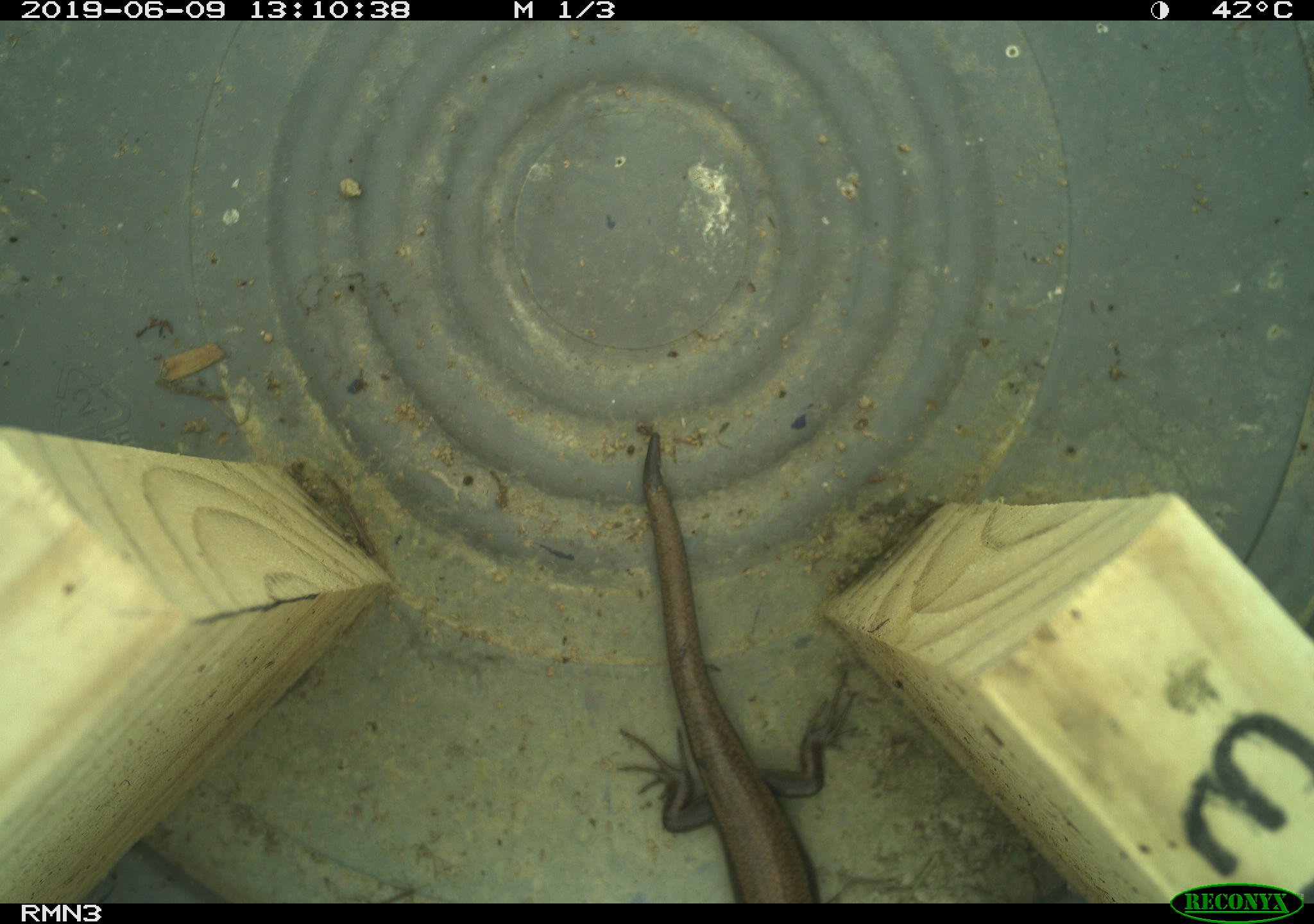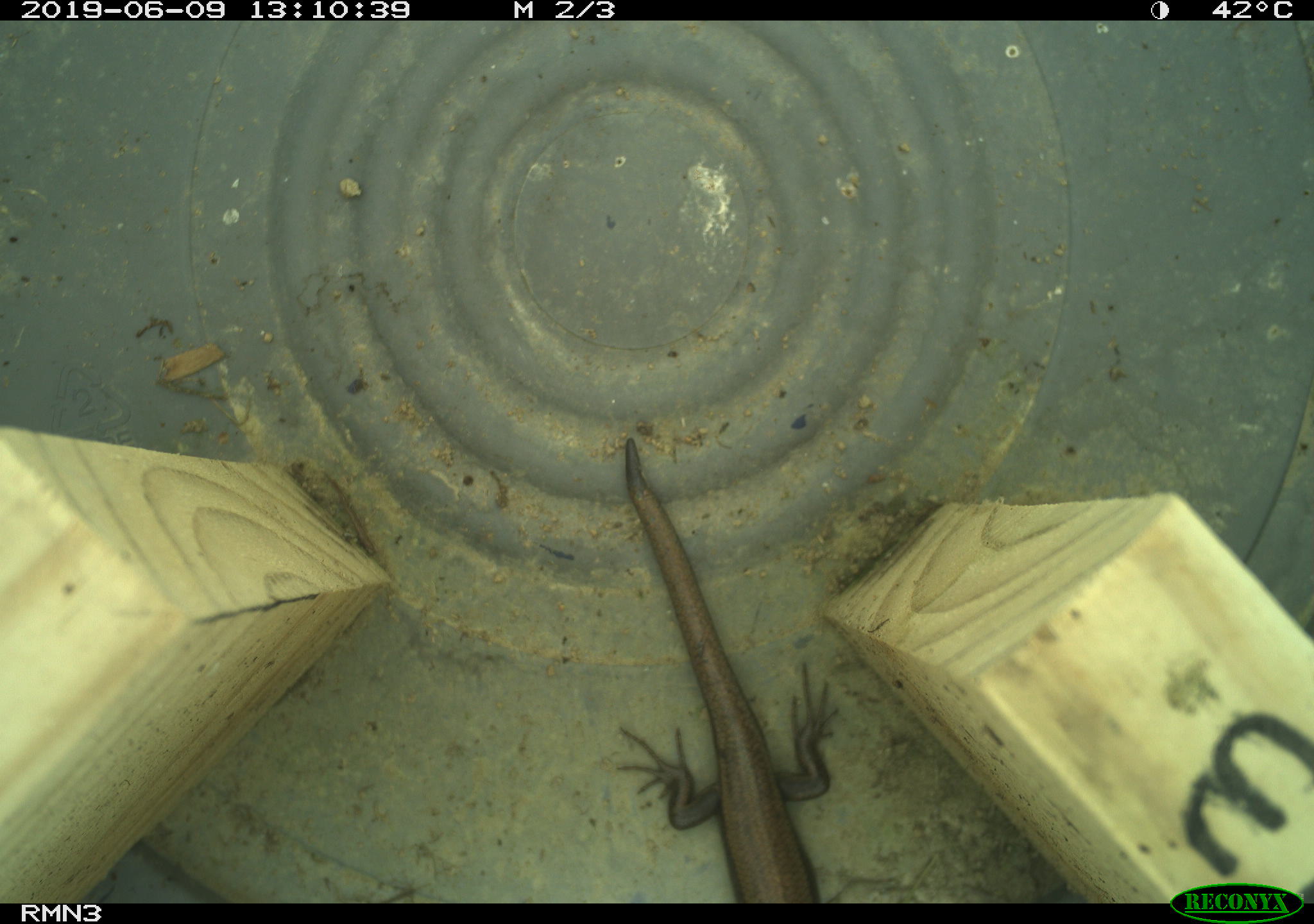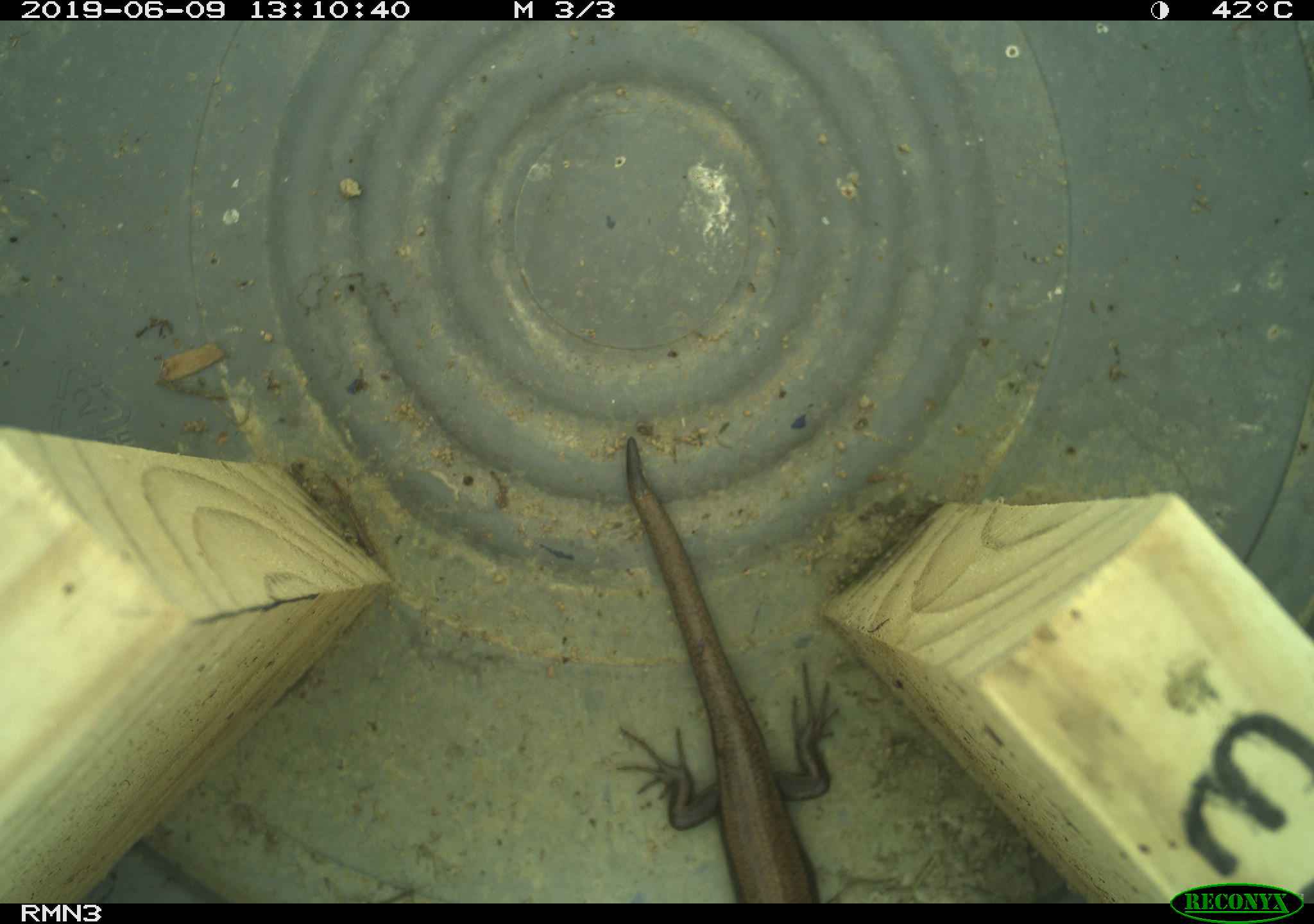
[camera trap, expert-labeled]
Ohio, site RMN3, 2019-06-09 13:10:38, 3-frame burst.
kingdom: Animalia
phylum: Chordata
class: Reptilia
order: Squamata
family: Scincidae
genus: Plestiodon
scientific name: Plestiodon fasciatus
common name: common five-lined skink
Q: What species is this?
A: Common five-lined skink (Plestiodon fasciatus).